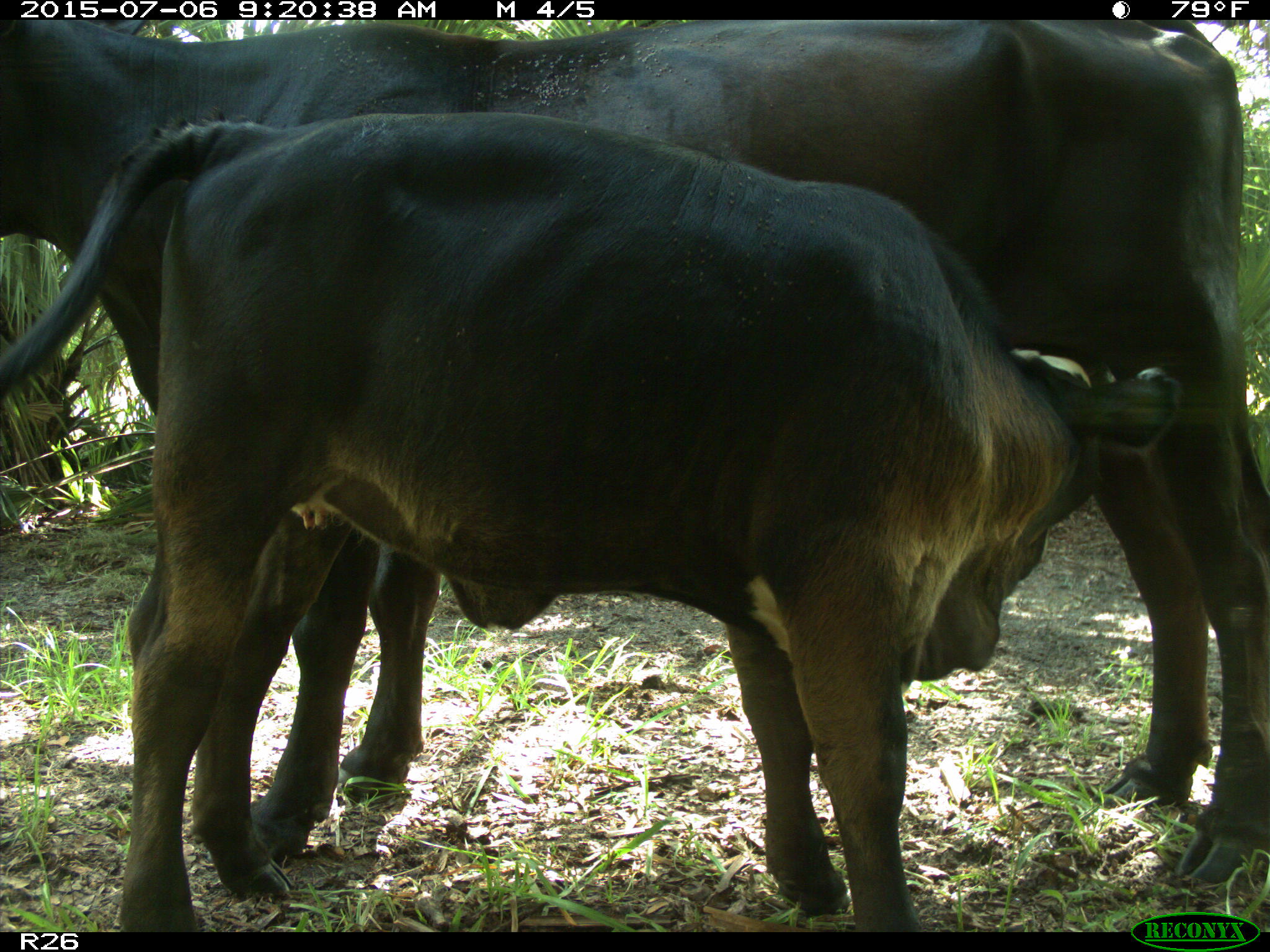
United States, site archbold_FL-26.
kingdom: Animalia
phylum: Chordata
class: Mammalia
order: Artiodactyla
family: Bovidae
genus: Bos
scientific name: Bos taurus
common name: domestic cow